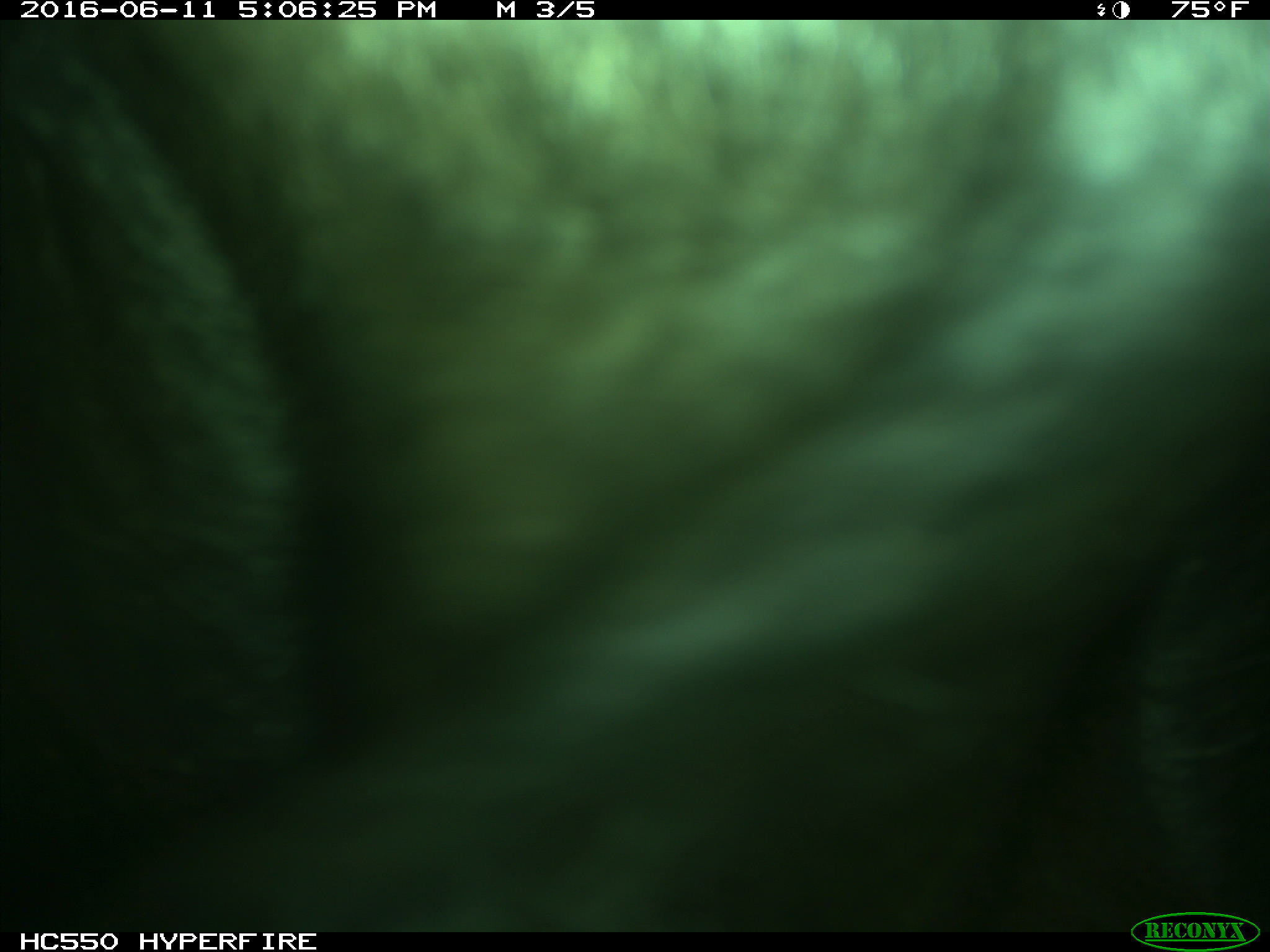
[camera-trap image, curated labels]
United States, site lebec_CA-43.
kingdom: Animalia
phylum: Chordata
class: Mammalia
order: Artiodactyla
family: Bovidae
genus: Bos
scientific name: Bos taurus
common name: domestic cow